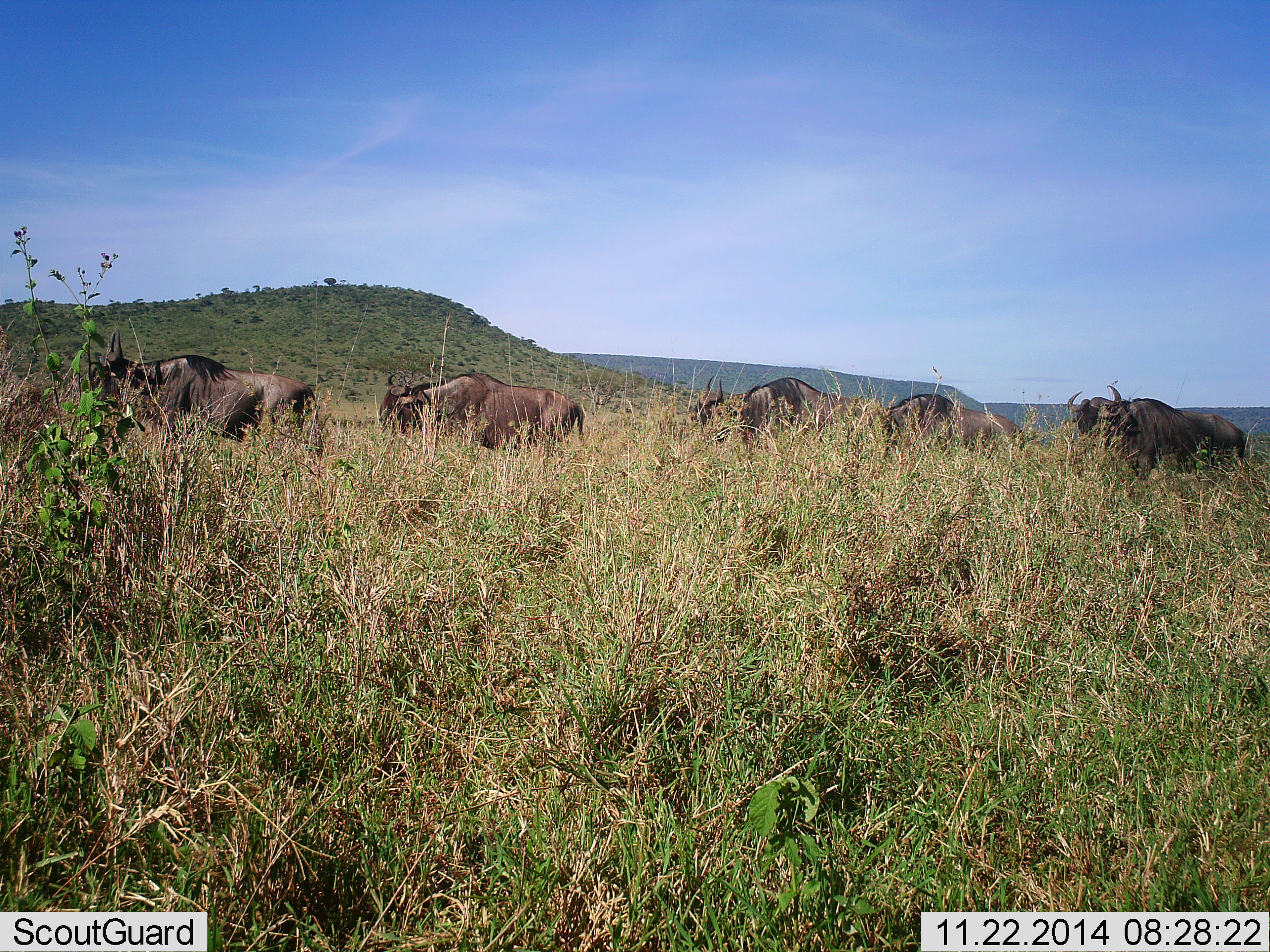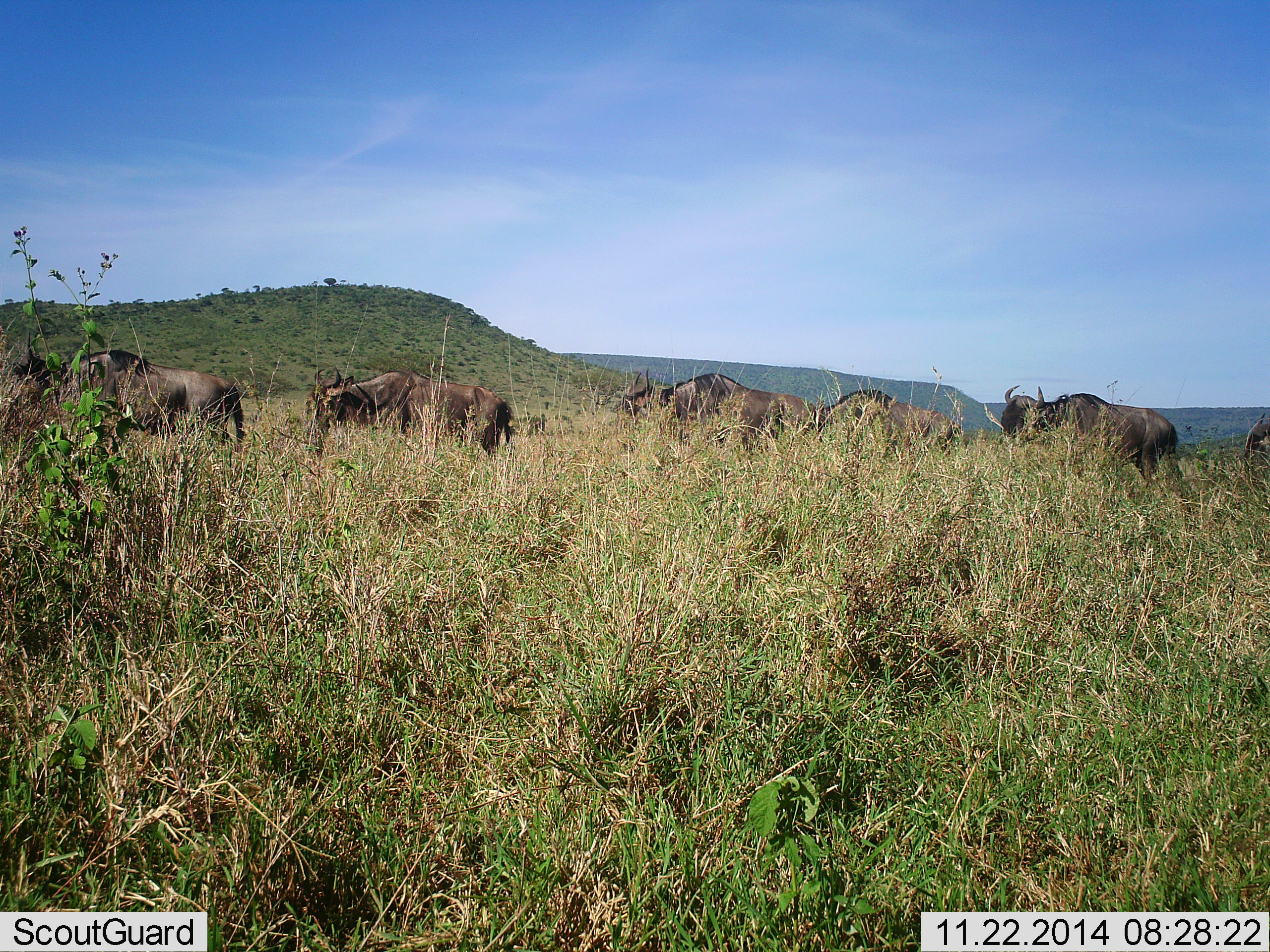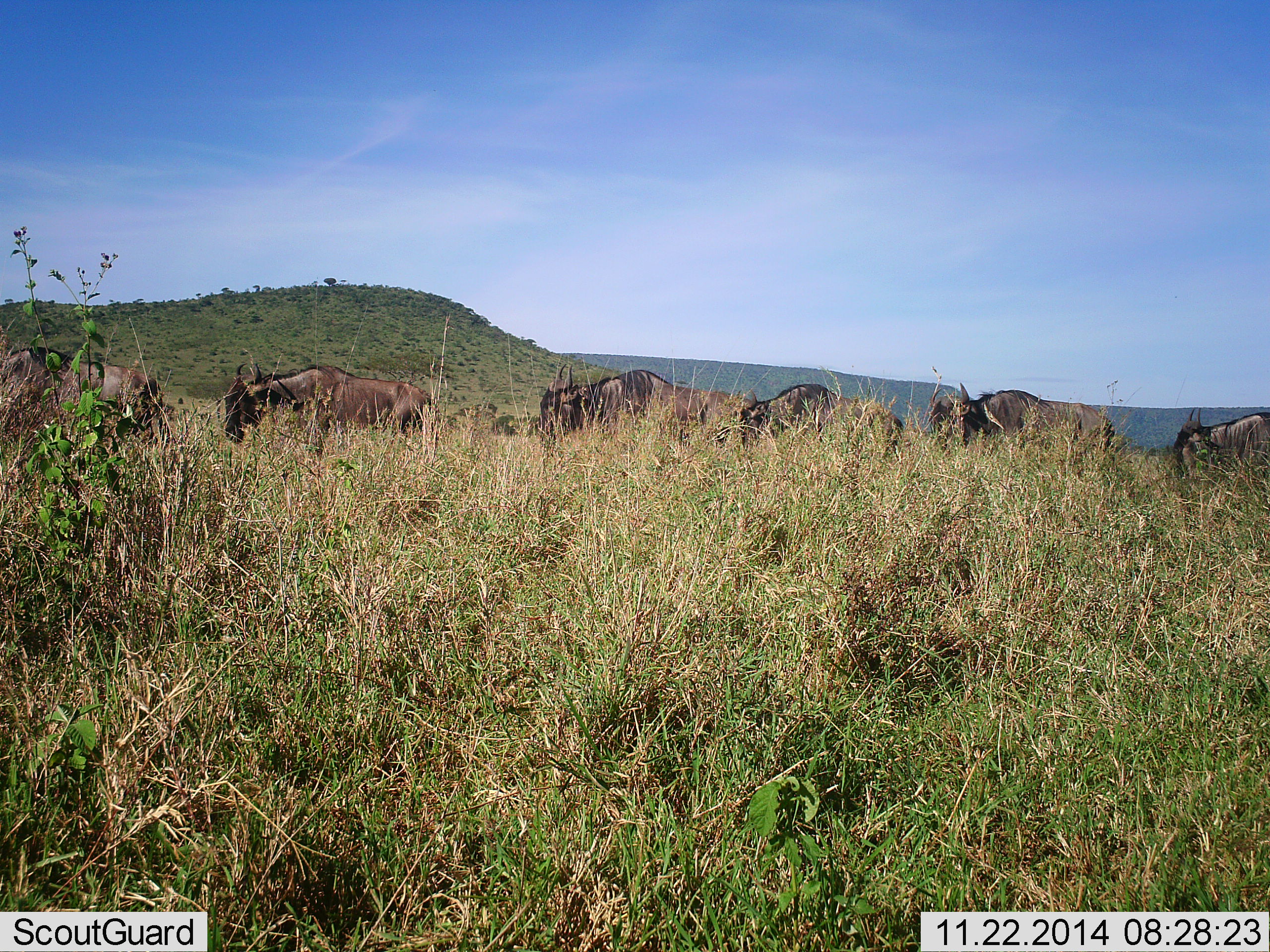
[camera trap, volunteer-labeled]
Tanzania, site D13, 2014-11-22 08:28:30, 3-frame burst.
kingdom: Animalia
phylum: Chordata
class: Mammalia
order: Artiodactyla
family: Bovidae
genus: Connochaetes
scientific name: Connochaetes taurinus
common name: blue wildebeest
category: wildebeest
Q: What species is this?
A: Wildebeest (blue wildebeest) (Connochaetes taurinus).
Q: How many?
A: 6.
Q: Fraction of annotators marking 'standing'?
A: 10%.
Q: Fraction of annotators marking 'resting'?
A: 0%.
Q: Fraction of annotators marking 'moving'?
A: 90%.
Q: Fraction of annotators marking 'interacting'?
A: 0%.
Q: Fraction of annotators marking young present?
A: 0%.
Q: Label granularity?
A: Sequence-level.